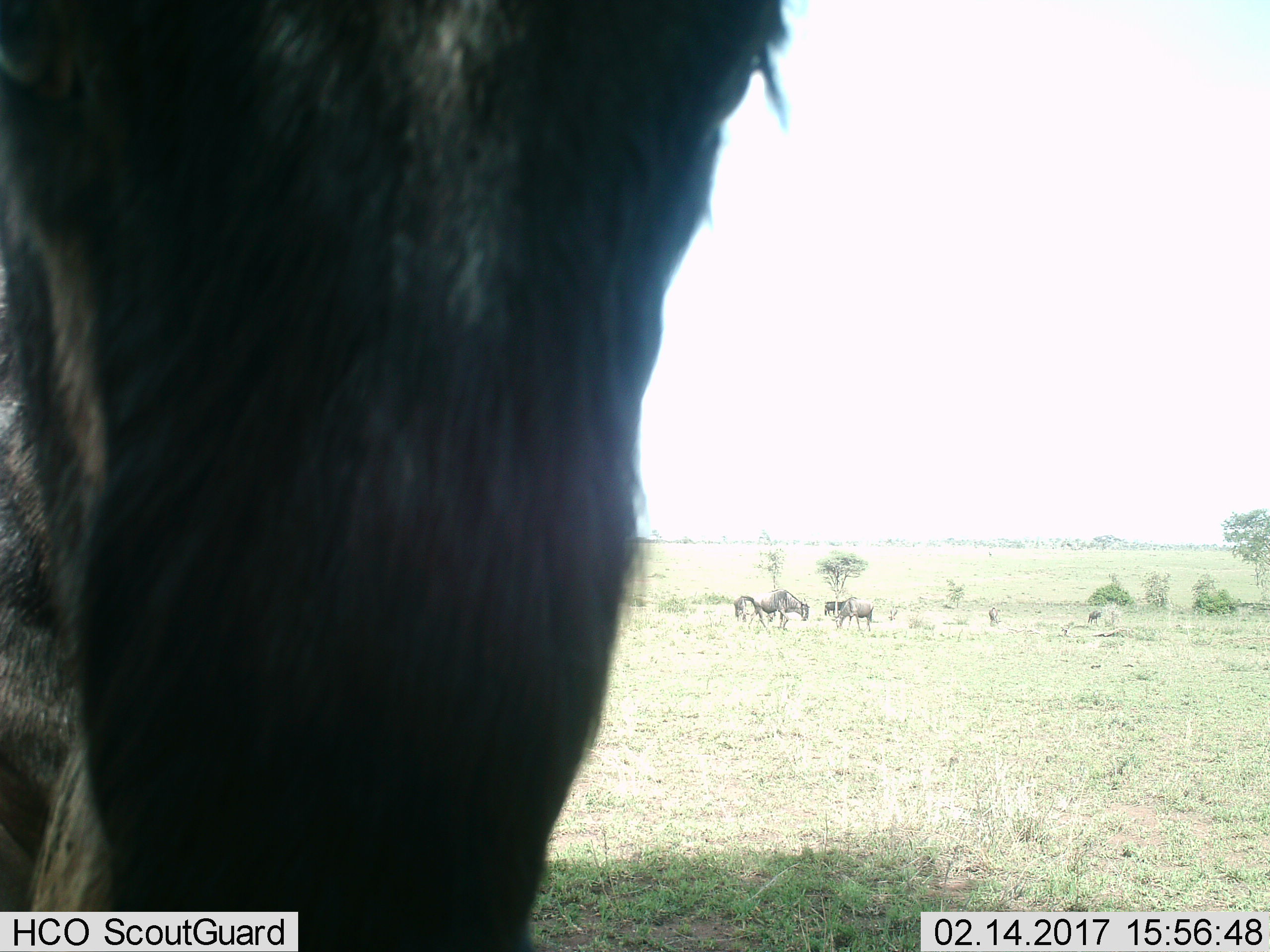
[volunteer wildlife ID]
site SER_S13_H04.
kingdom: Animalia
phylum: Chordata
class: Mammalia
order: Artiodactyla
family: Bovidae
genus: Connochaetes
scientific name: Connochaetes taurinus taurinus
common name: blue wildebeest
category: wildebeestblue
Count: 7.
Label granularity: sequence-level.